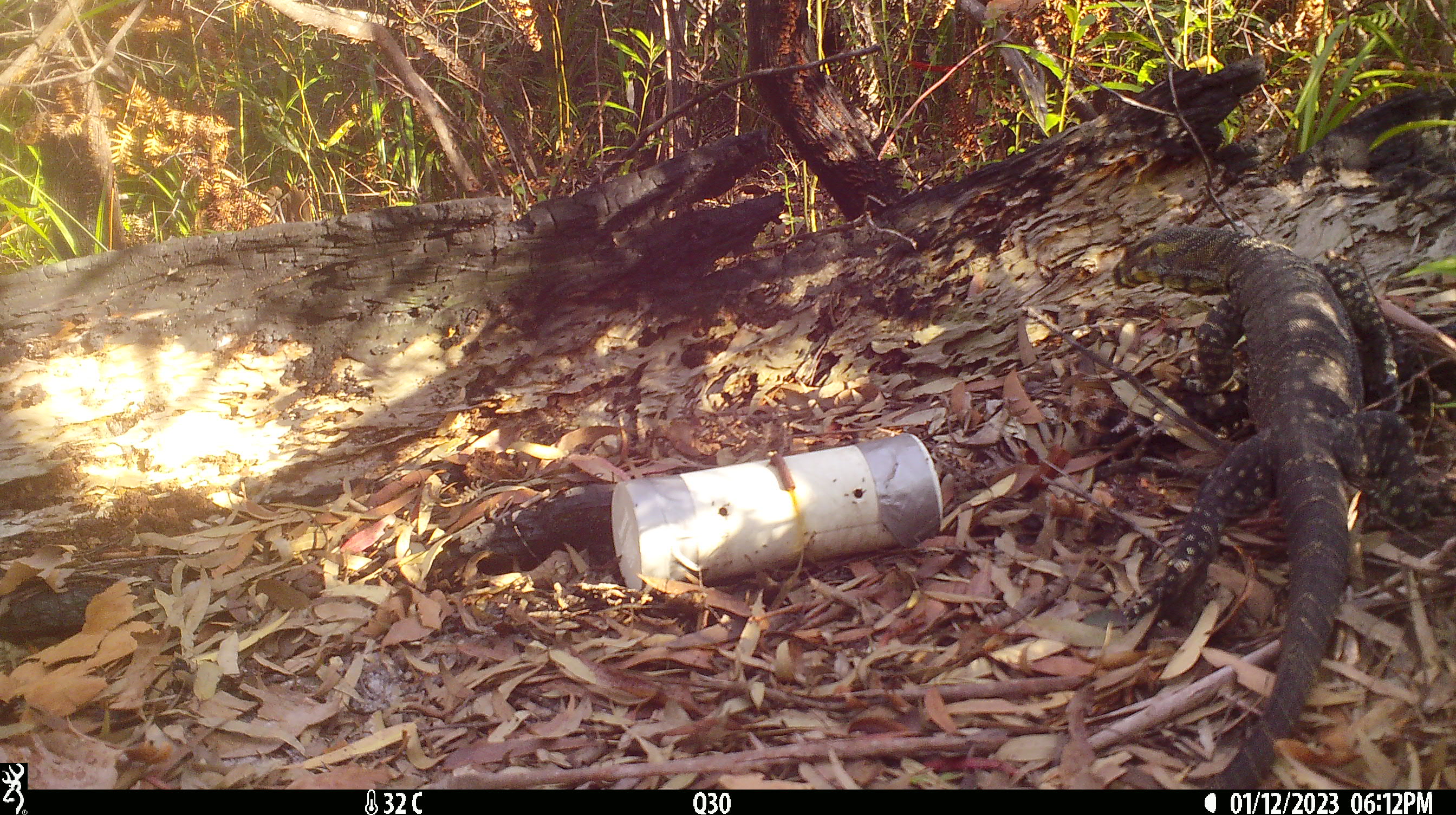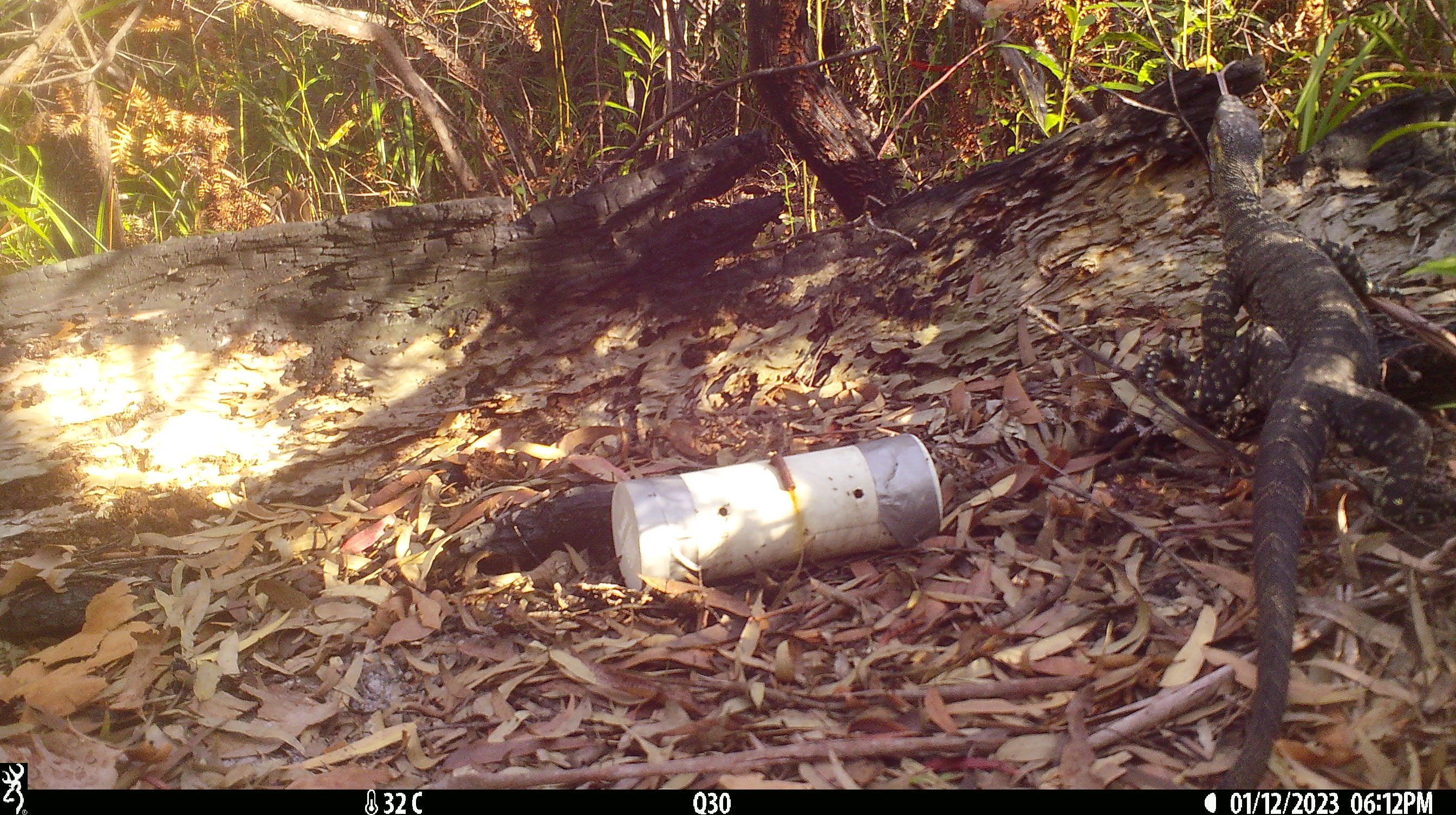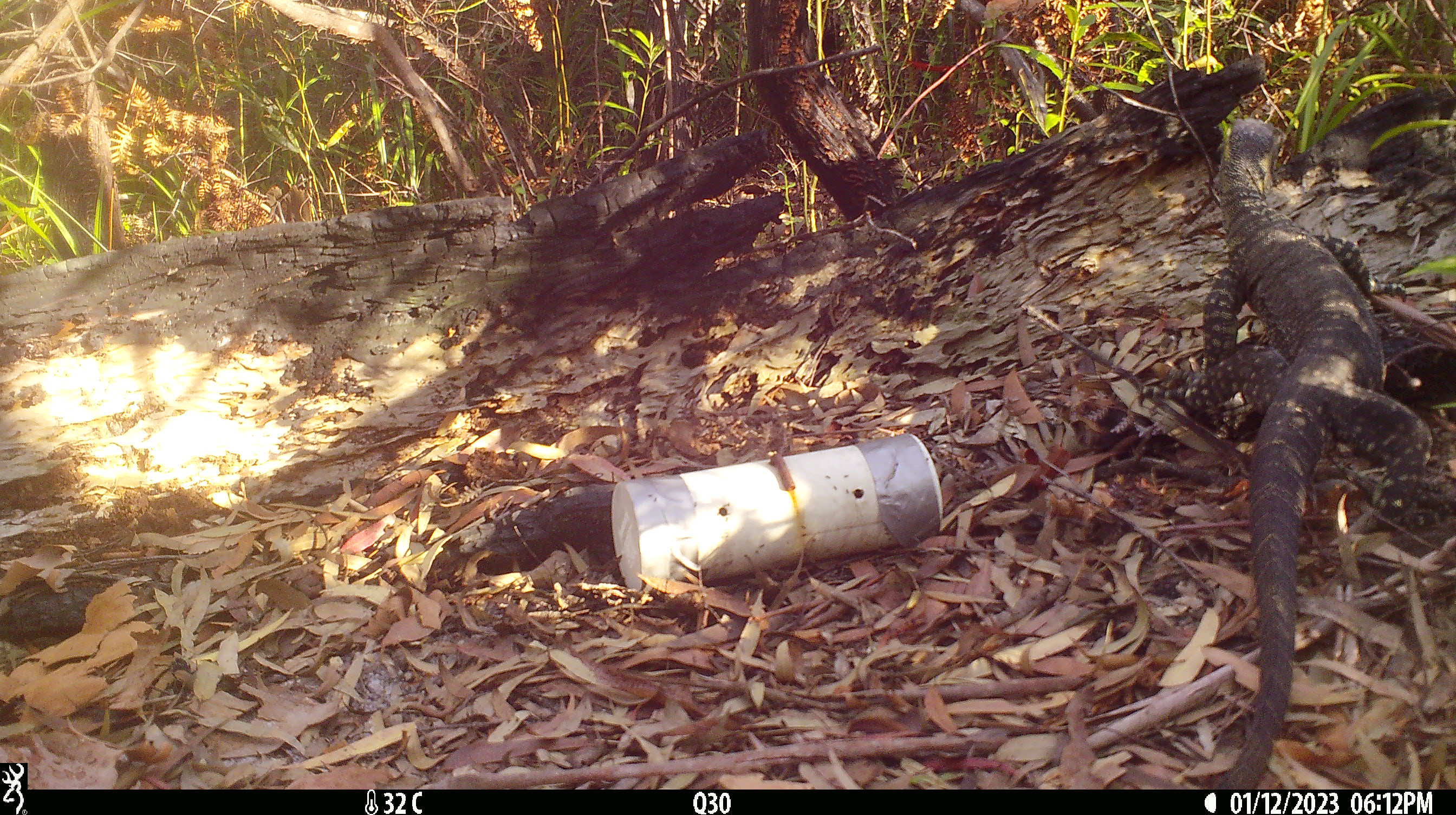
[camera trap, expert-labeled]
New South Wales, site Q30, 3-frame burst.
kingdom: Animalia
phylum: Chordata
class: Reptilia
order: Squamata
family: Varanidae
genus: Varanus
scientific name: Varanus varius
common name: lace monitor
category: goanna